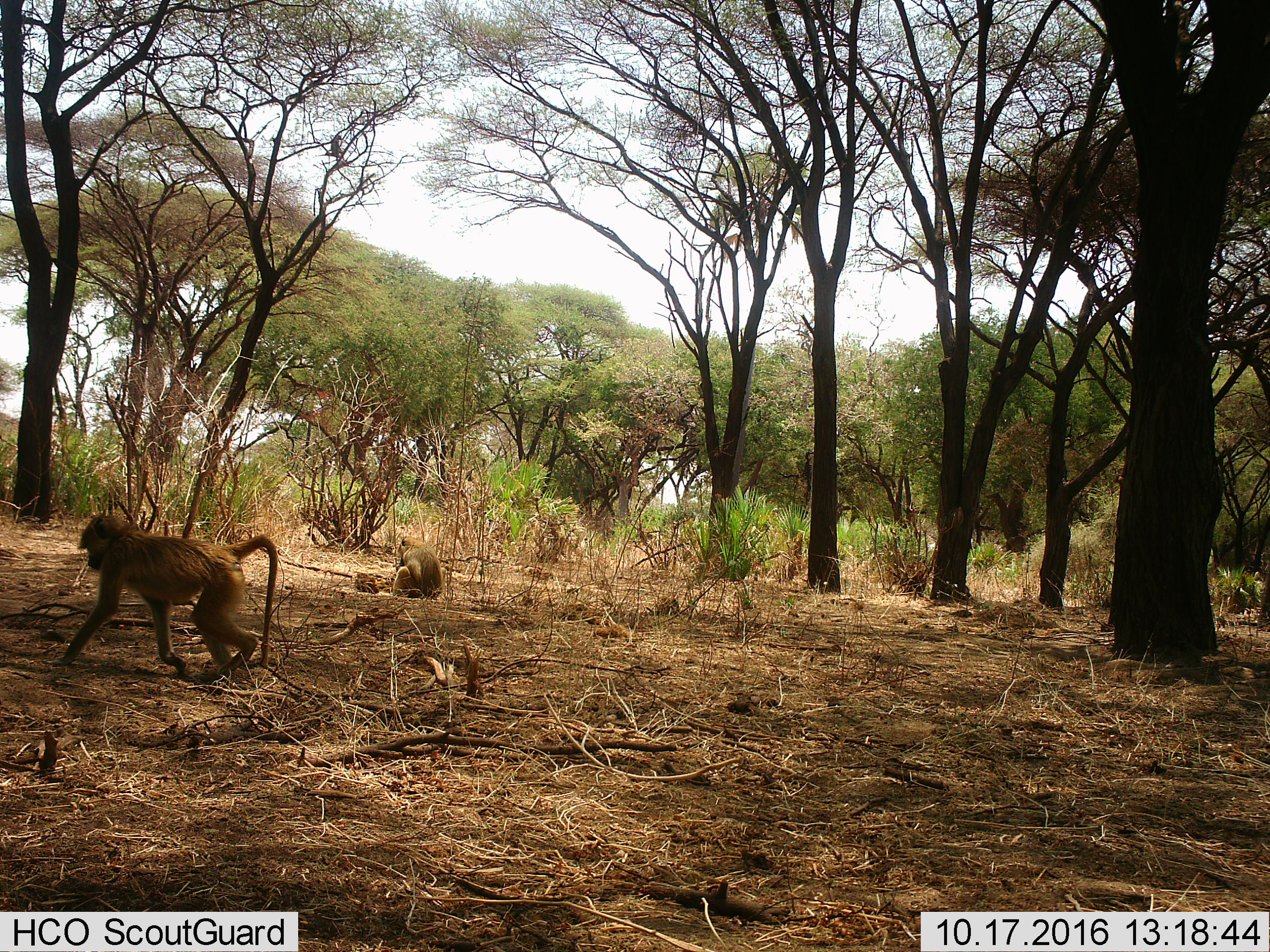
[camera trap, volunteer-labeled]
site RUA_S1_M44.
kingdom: Animalia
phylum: Chordata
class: Mammalia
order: Primates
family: Cercopithecidae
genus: Papio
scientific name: Papio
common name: baboon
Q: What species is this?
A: Baboon (Papio).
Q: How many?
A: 2.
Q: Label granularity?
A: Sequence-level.